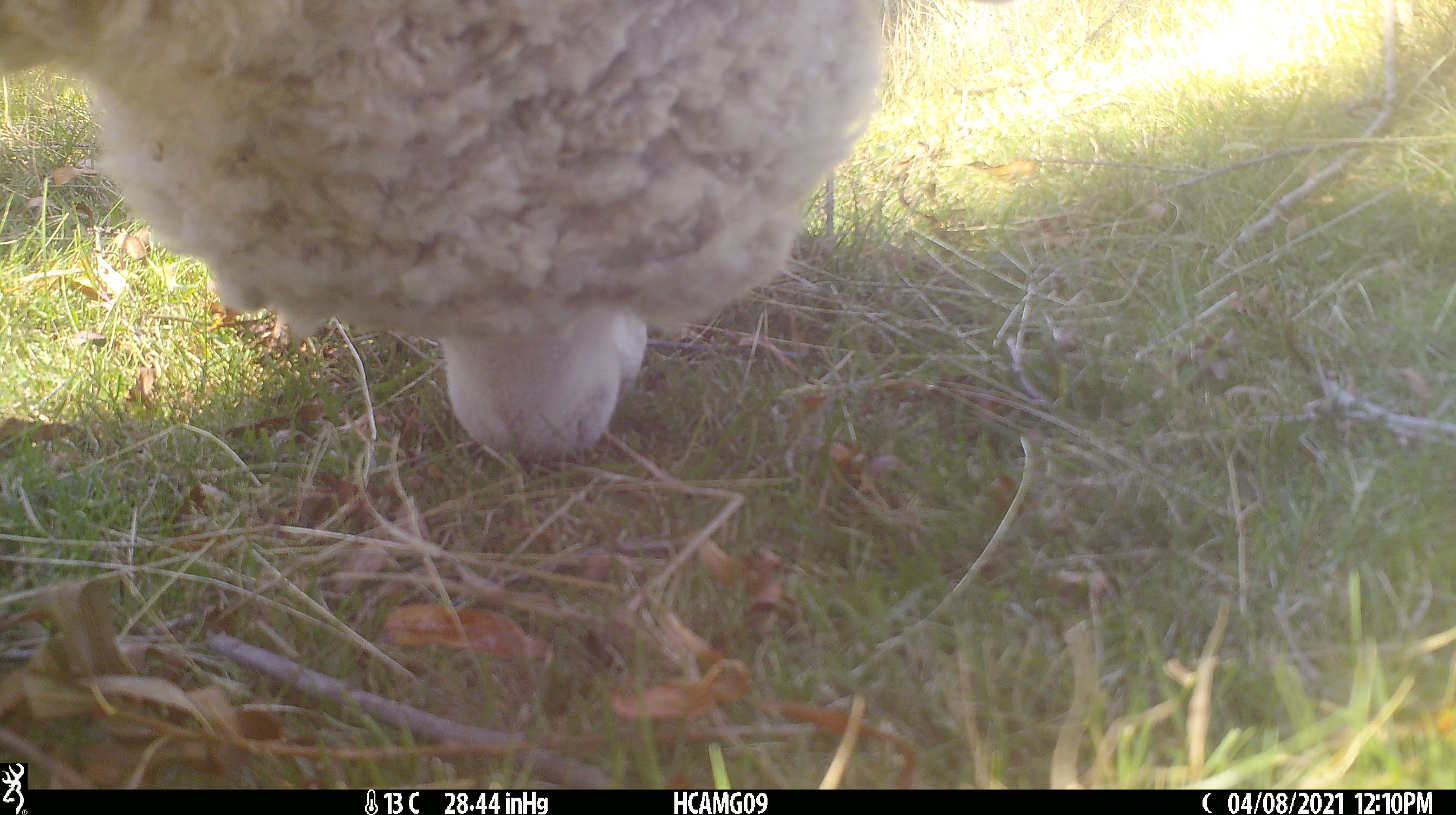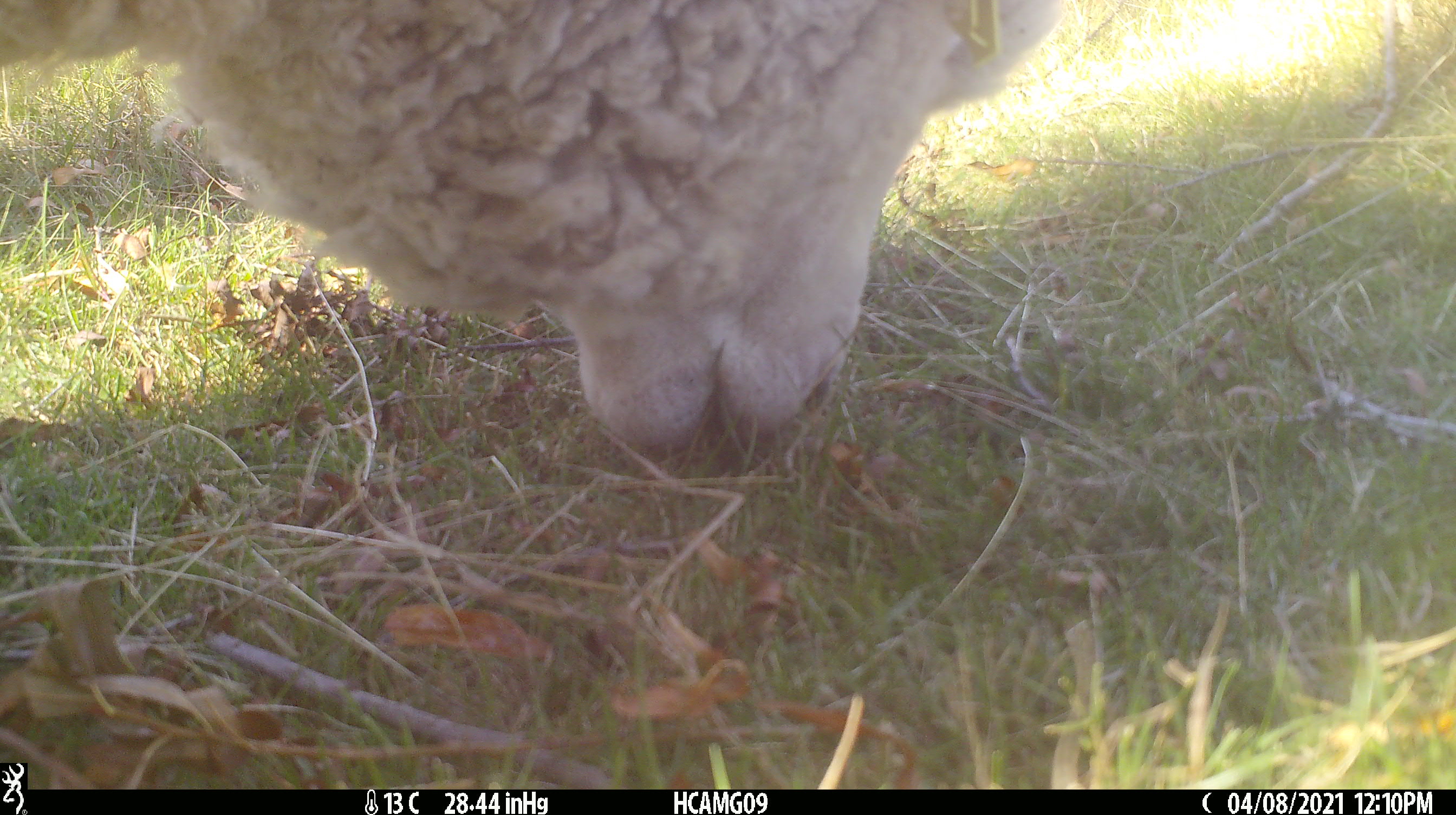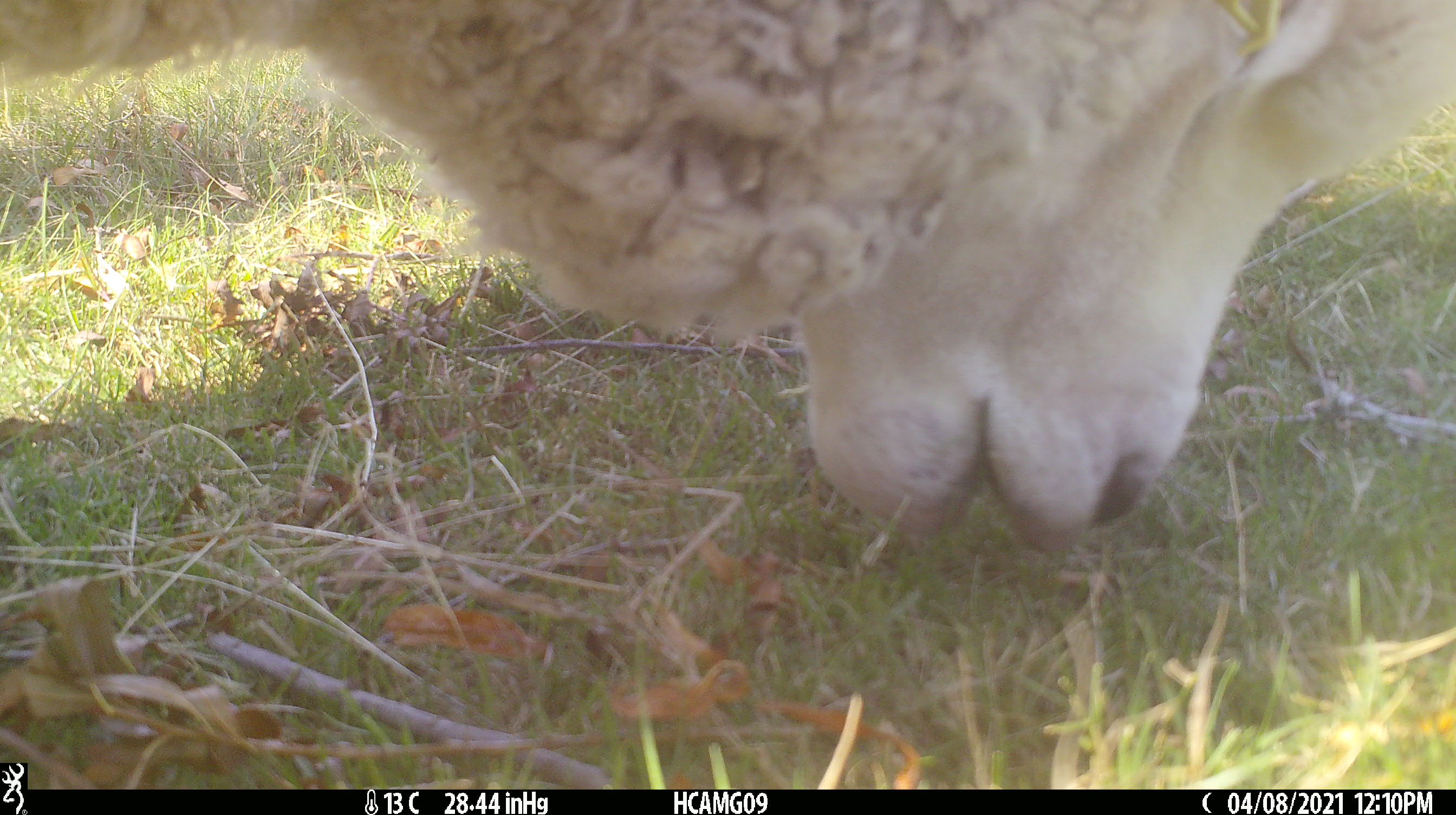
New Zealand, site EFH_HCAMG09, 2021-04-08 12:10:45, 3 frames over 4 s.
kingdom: Animalia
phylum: Chordata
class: Mammalia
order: Artiodactyla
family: Bovidae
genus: Ovis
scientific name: Ovis aries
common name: domestic sheep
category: sheep